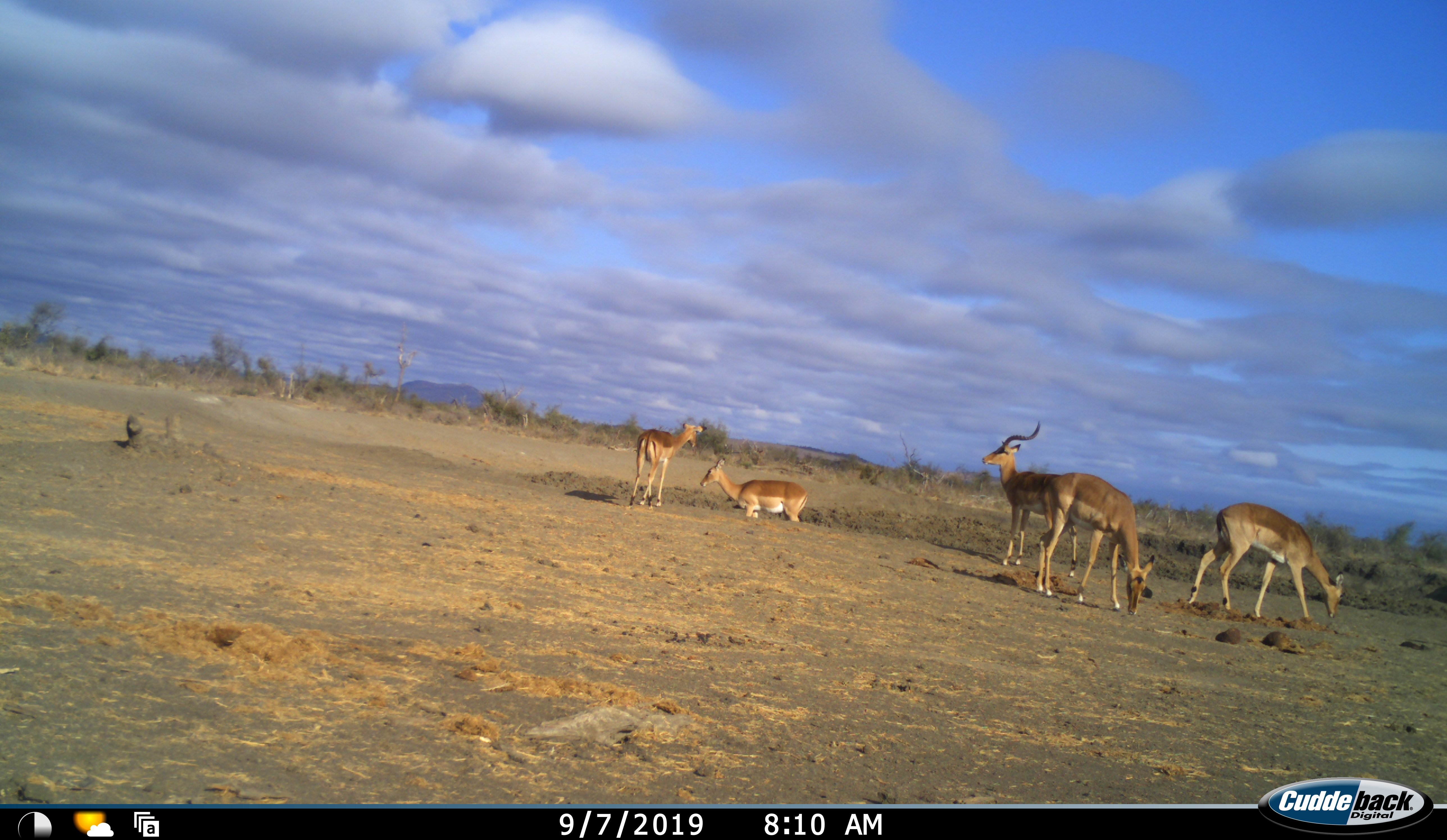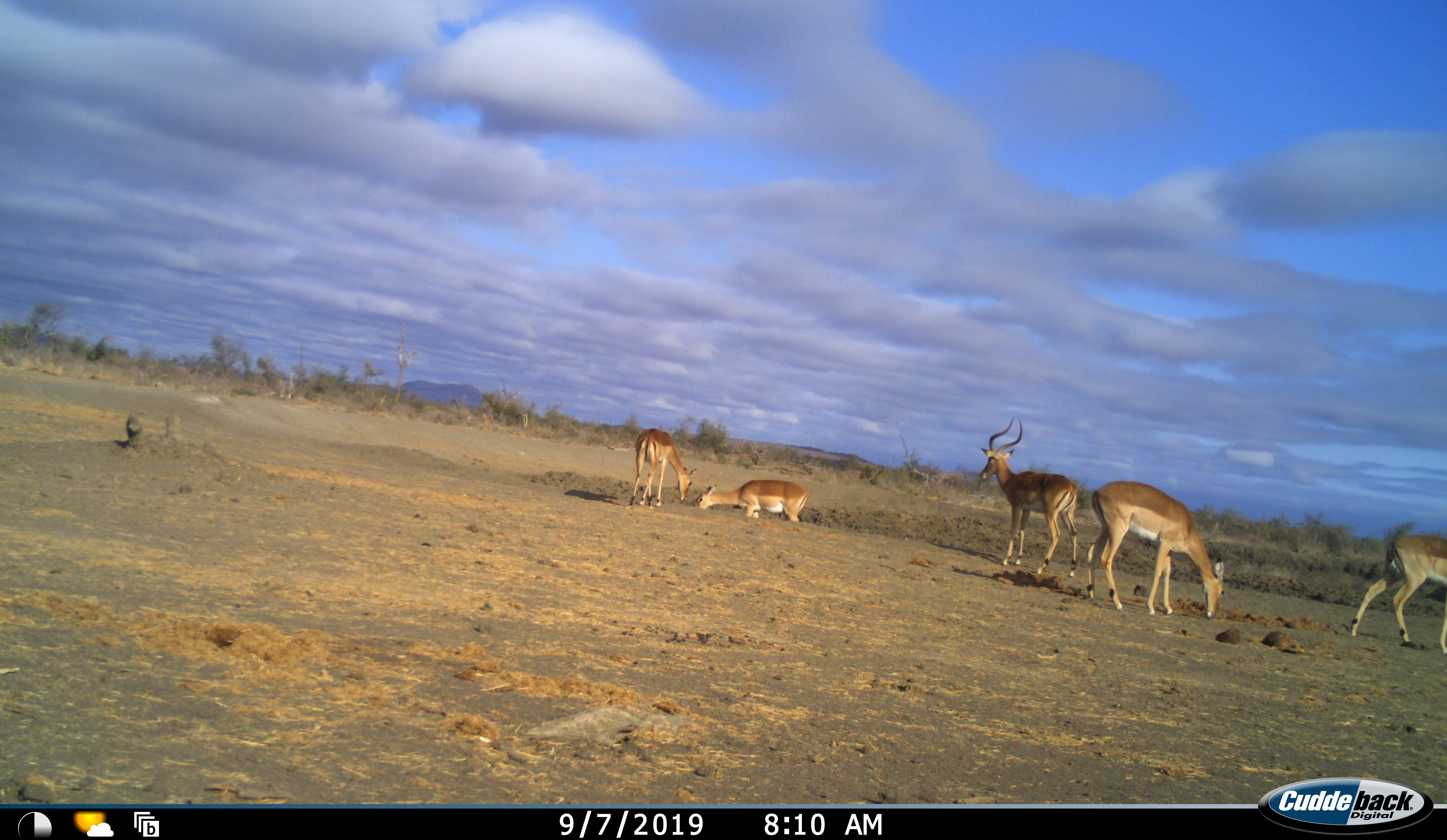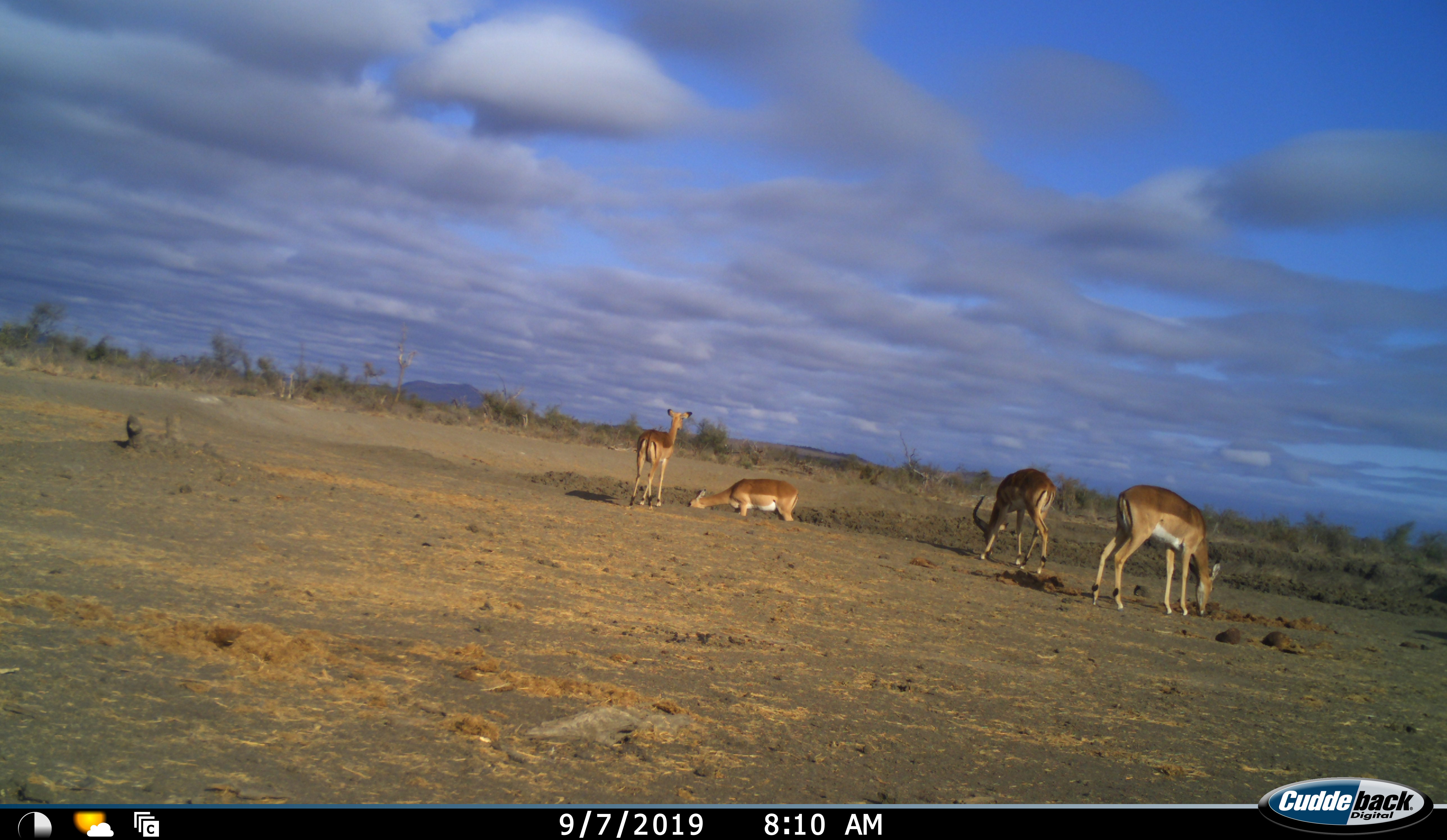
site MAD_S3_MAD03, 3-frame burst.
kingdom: Animalia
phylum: Chordata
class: Mammalia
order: Artiodactyla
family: Bovidae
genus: Aepyceros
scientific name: Aepyceros melampus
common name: impala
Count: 5.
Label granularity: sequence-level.